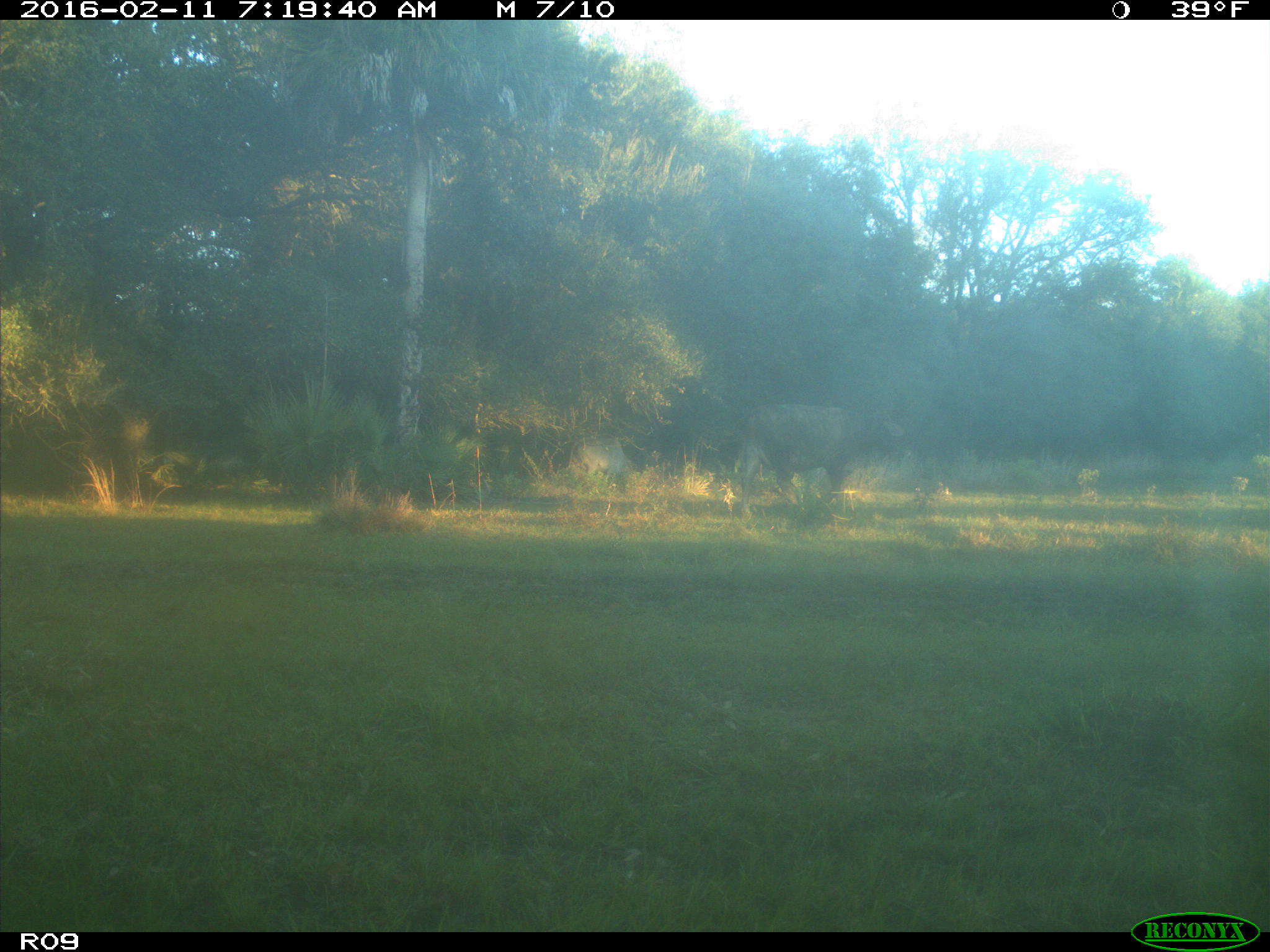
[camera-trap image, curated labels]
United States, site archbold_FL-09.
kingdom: Animalia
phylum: Chordata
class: Mammalia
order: Artiodactyla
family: Bovidae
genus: Bos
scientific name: Bos taurus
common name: domestic cow